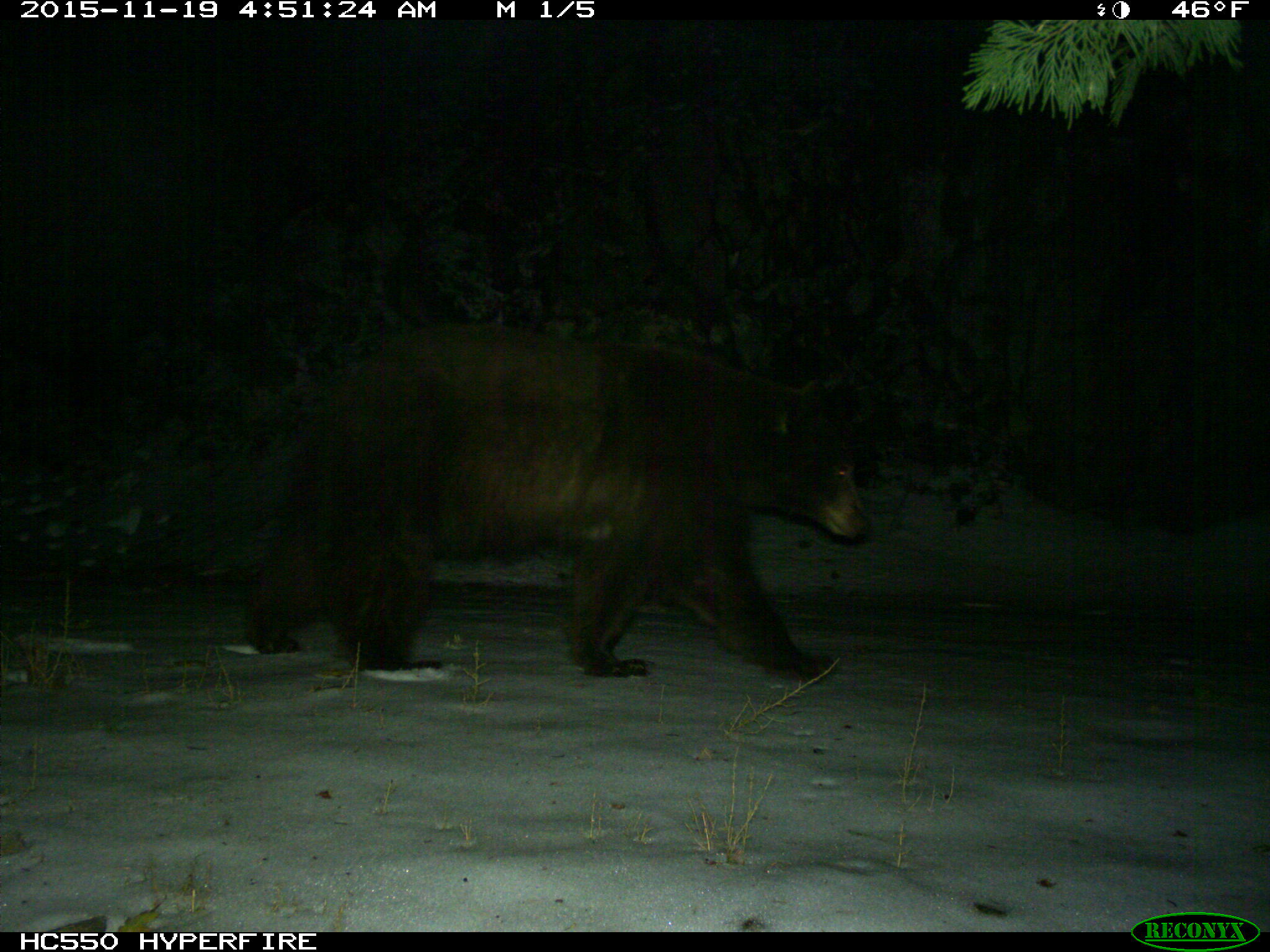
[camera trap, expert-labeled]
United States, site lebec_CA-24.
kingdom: Animalia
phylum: Chordata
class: Mammalia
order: Carnivora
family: Ursidae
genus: Ursus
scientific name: Ursus americanus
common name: american black bear